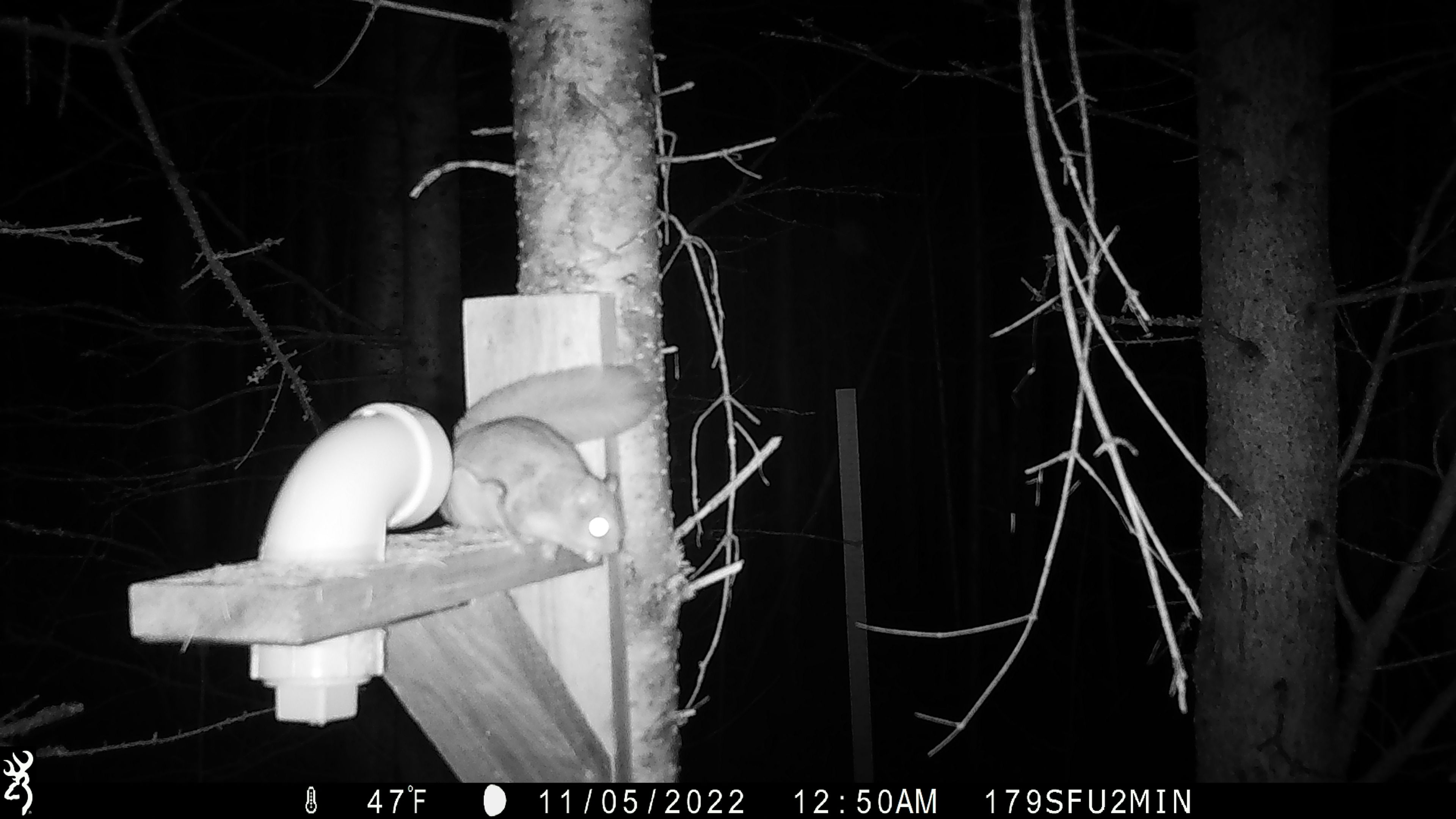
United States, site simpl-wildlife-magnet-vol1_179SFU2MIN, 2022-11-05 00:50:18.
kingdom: Animalia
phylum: Chordata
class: Mammalia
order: Rodentia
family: Sciuridae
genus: Glaucomys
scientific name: Glaucomys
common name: flying squirrel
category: flying squirrel sp.